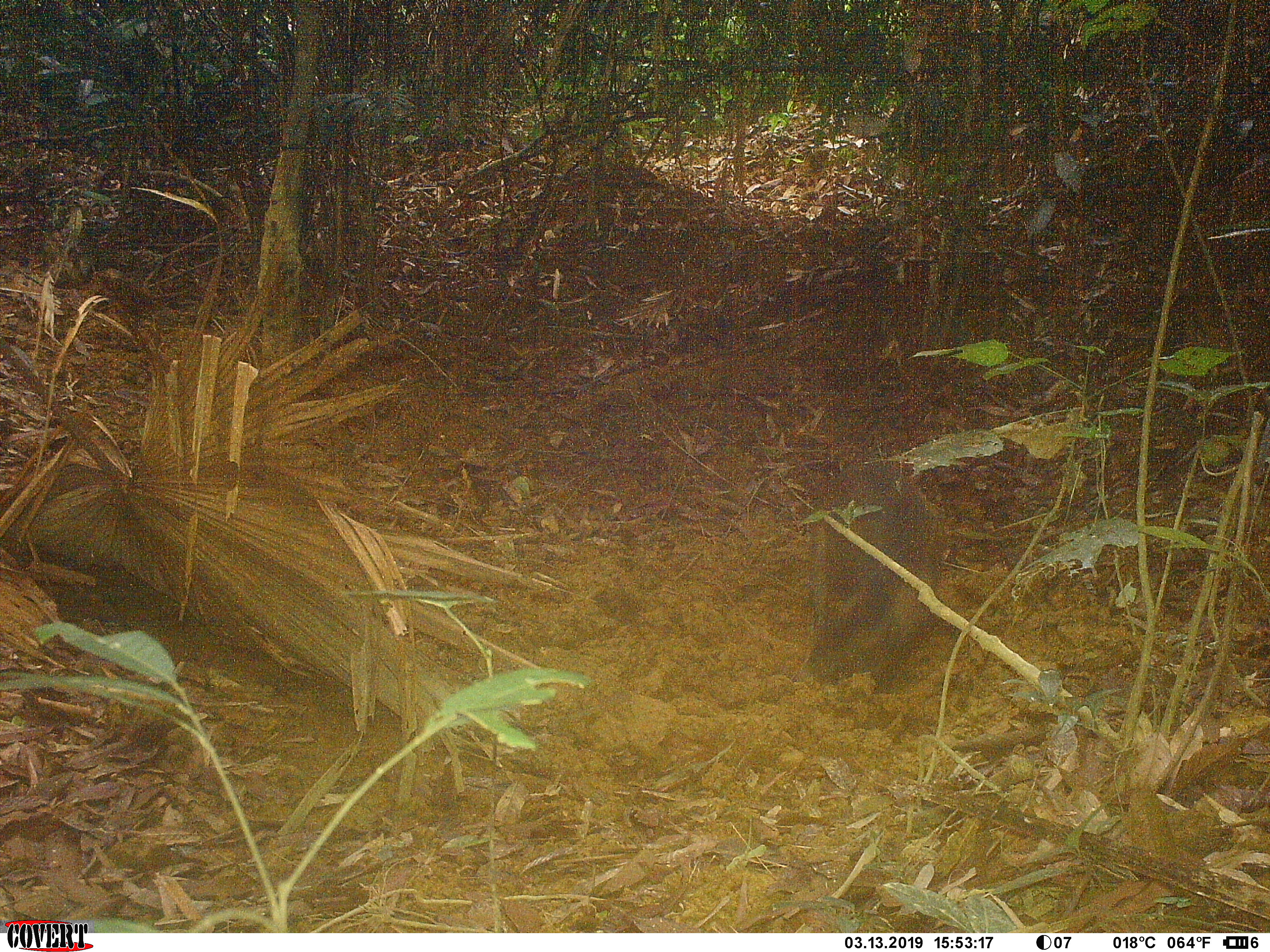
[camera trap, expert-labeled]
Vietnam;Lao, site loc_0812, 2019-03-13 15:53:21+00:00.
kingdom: Animalia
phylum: Chordata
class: Mammalia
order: Artiodactyla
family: Suidae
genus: Sus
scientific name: Sus scrofa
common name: eurasian wild pig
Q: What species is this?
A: Eurasian wild pig (Sus scrofa).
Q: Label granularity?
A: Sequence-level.